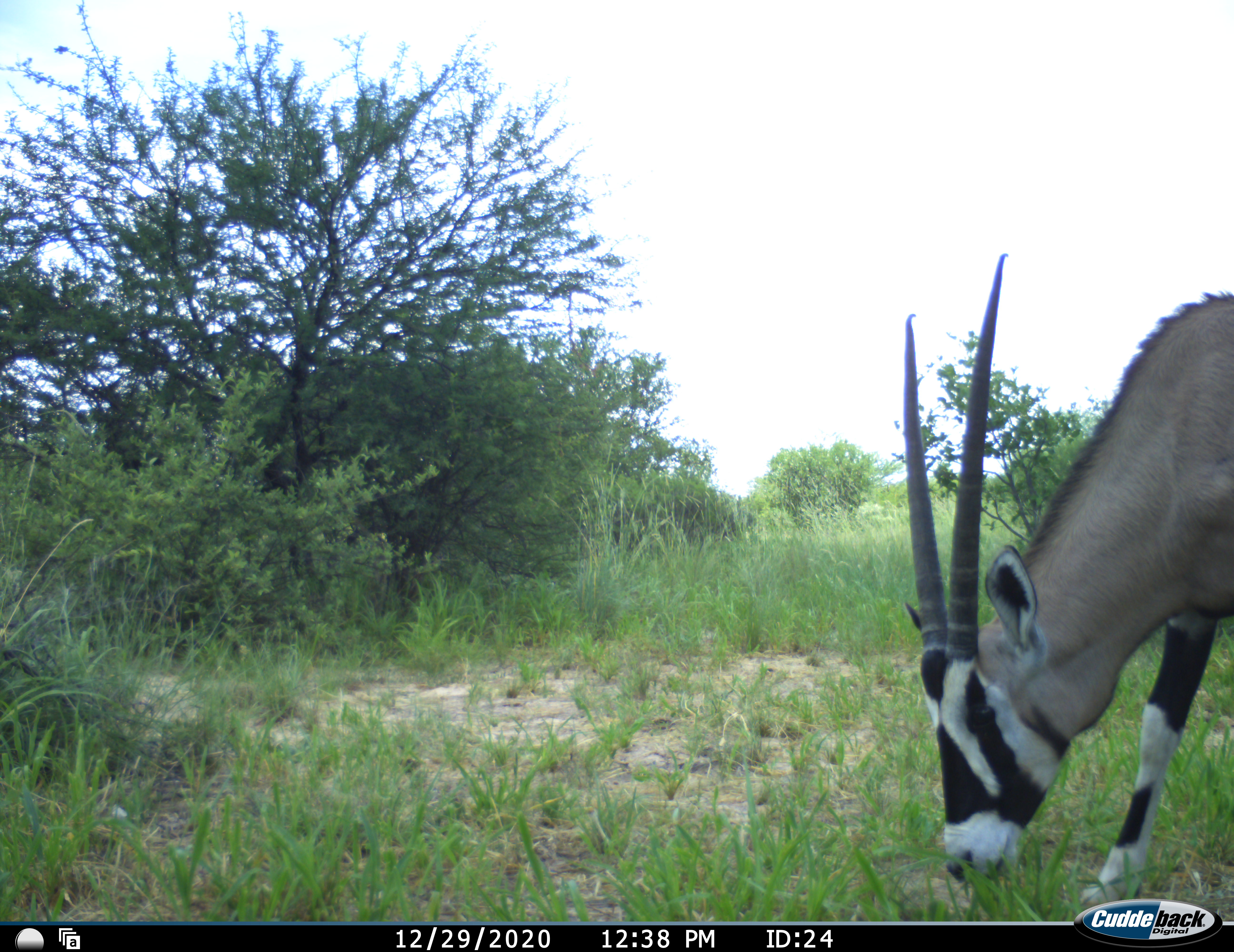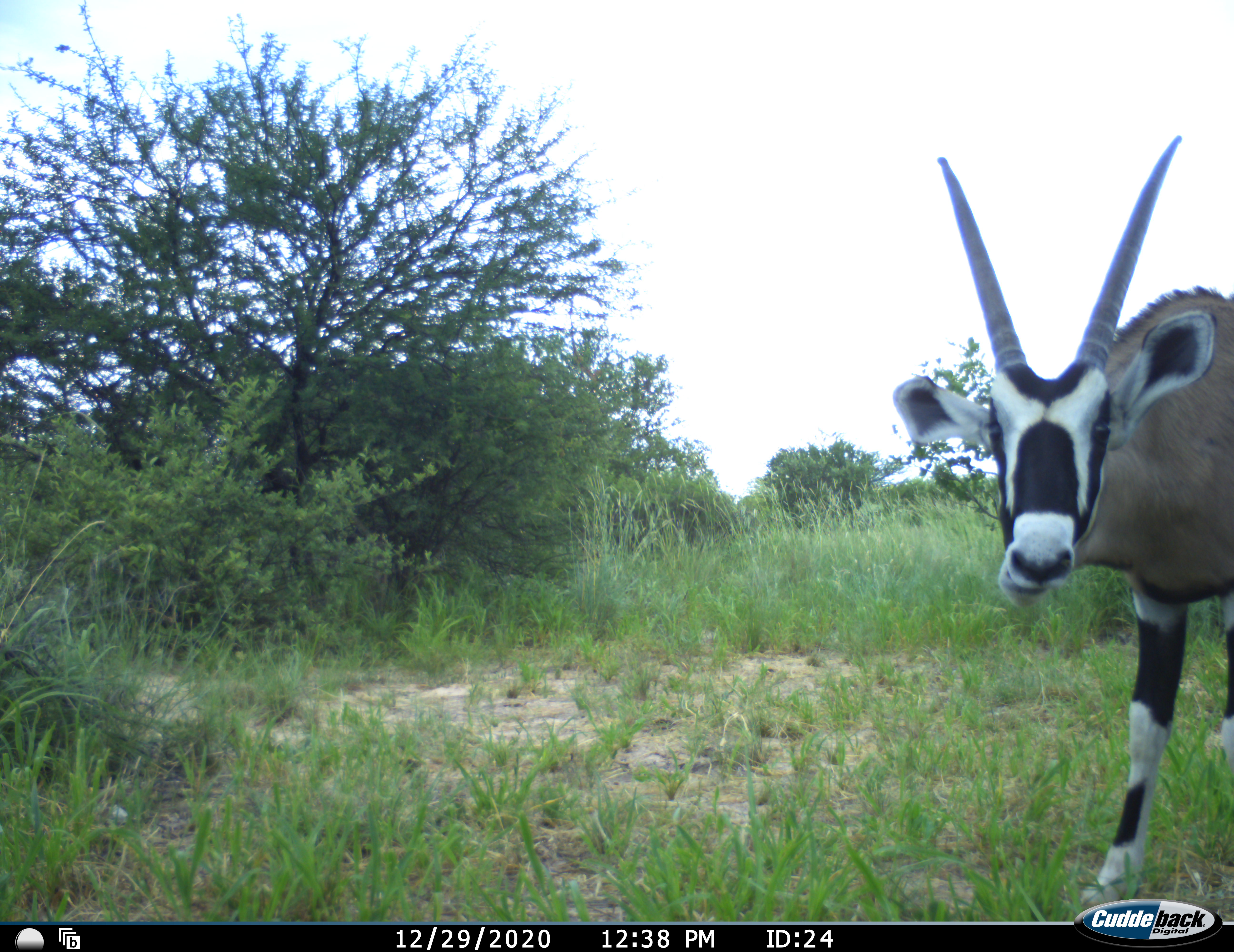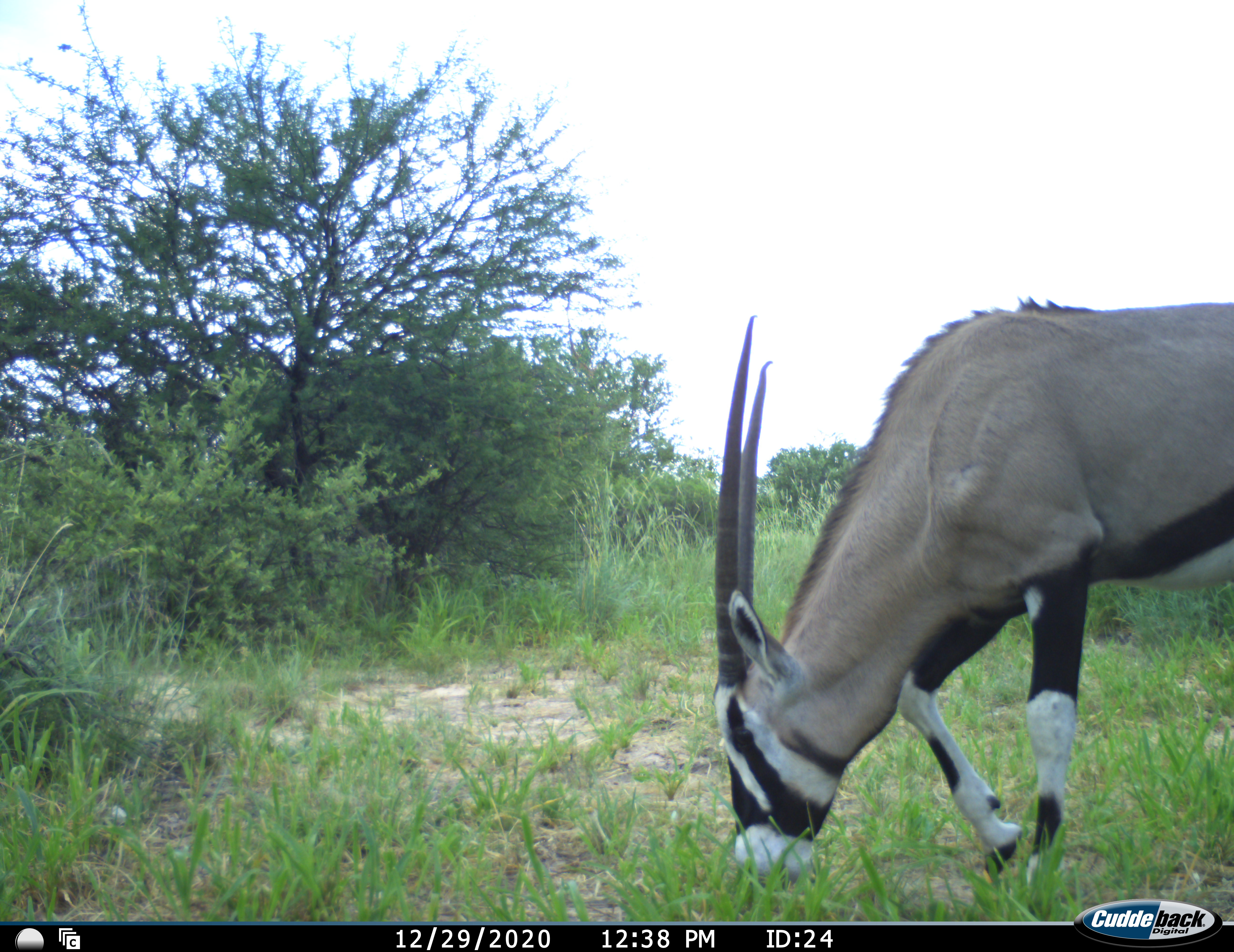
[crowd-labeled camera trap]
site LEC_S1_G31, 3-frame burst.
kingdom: Animalia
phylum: Chordata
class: Mammalia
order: Artiodactyla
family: Bovidae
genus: Oryx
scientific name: Oryx gazella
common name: gemsbok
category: oryx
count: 1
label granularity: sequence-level